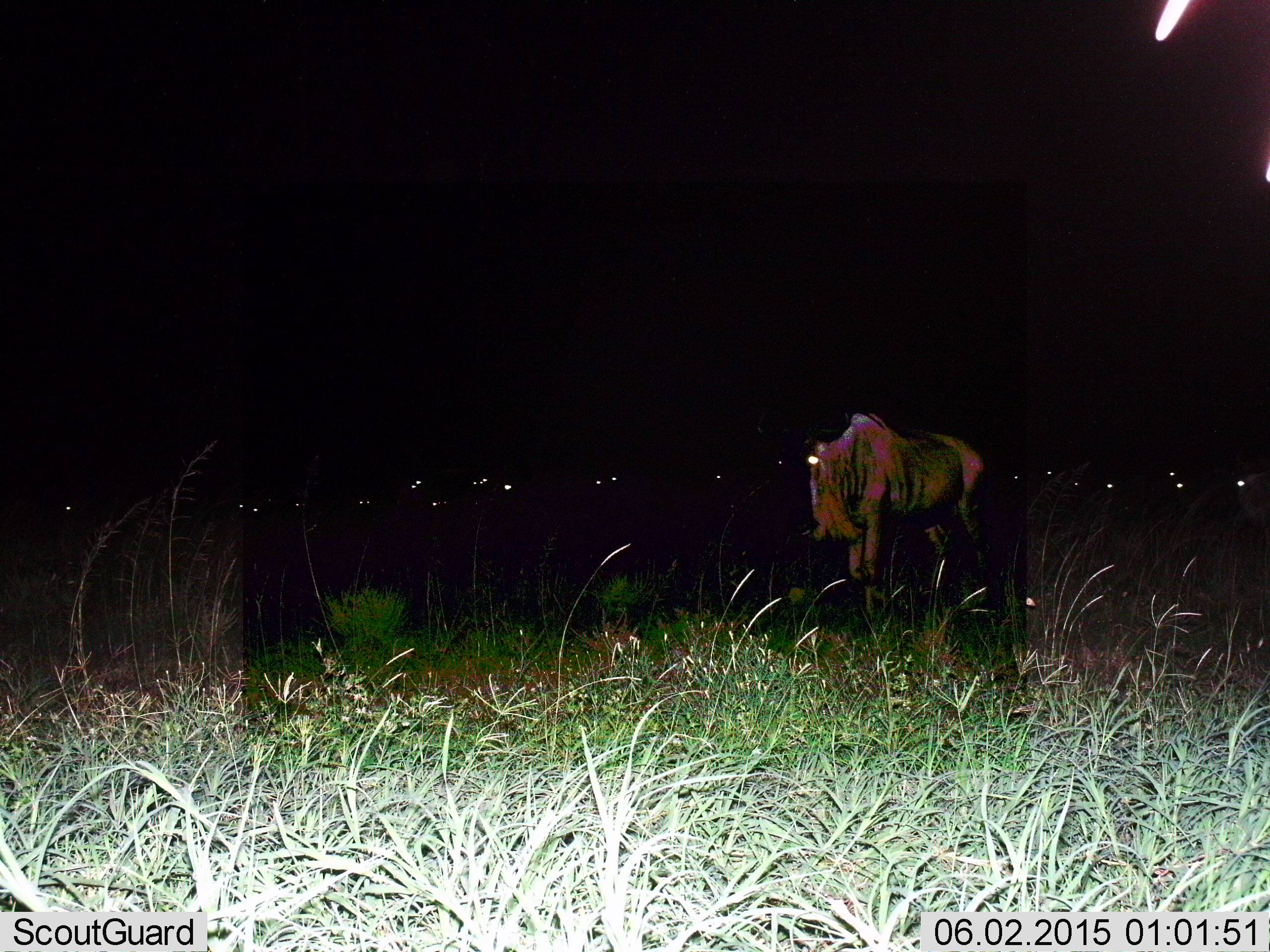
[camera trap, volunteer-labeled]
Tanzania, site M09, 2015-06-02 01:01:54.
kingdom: Animalia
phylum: Chordata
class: Mammalia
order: Artiodactyla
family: Bovidae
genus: Connochaetes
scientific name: Connochaetes taurinus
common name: blue wildebeest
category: wildebeest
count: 10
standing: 70%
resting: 0%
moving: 30%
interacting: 0%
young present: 0%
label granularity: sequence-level